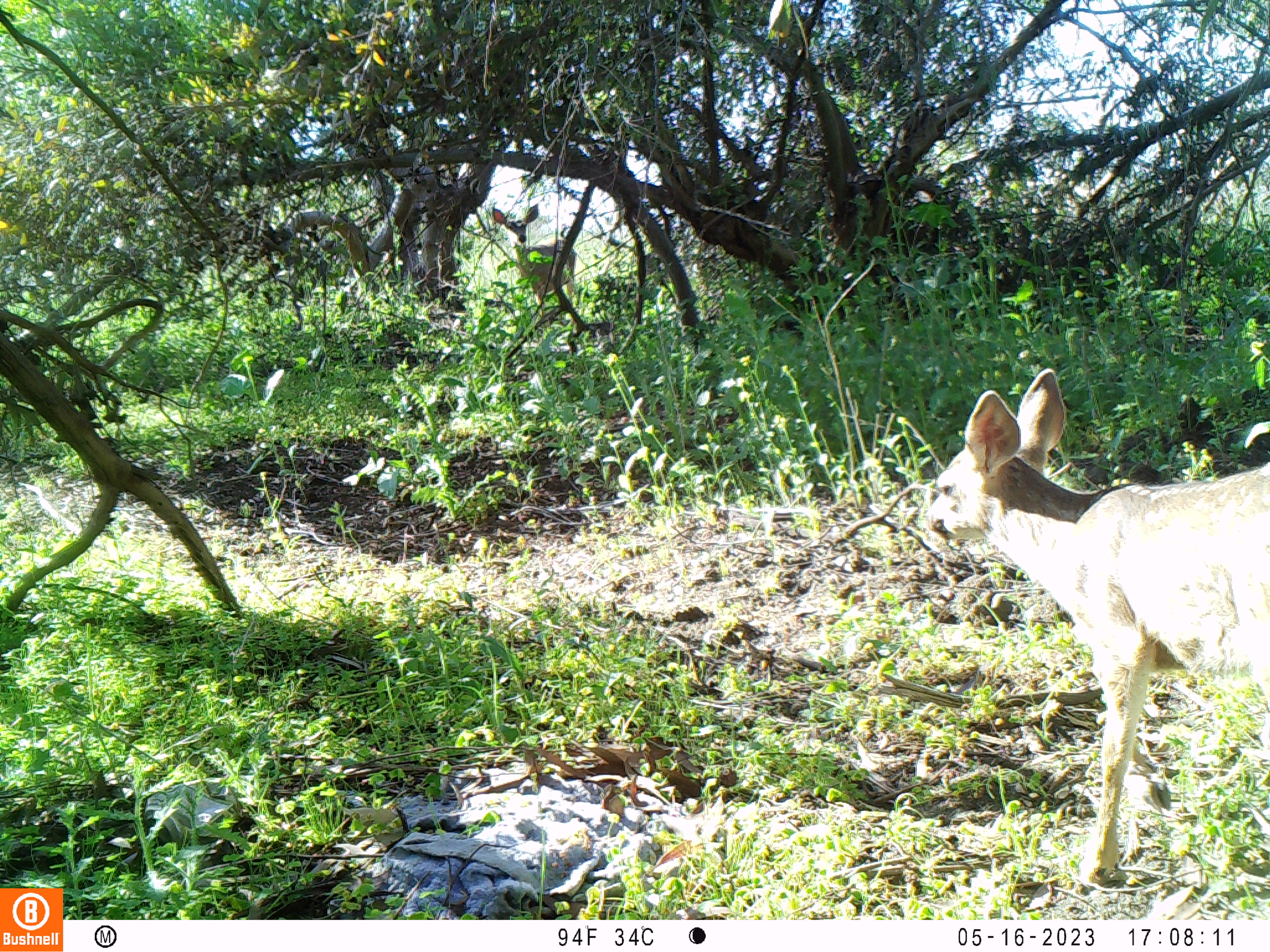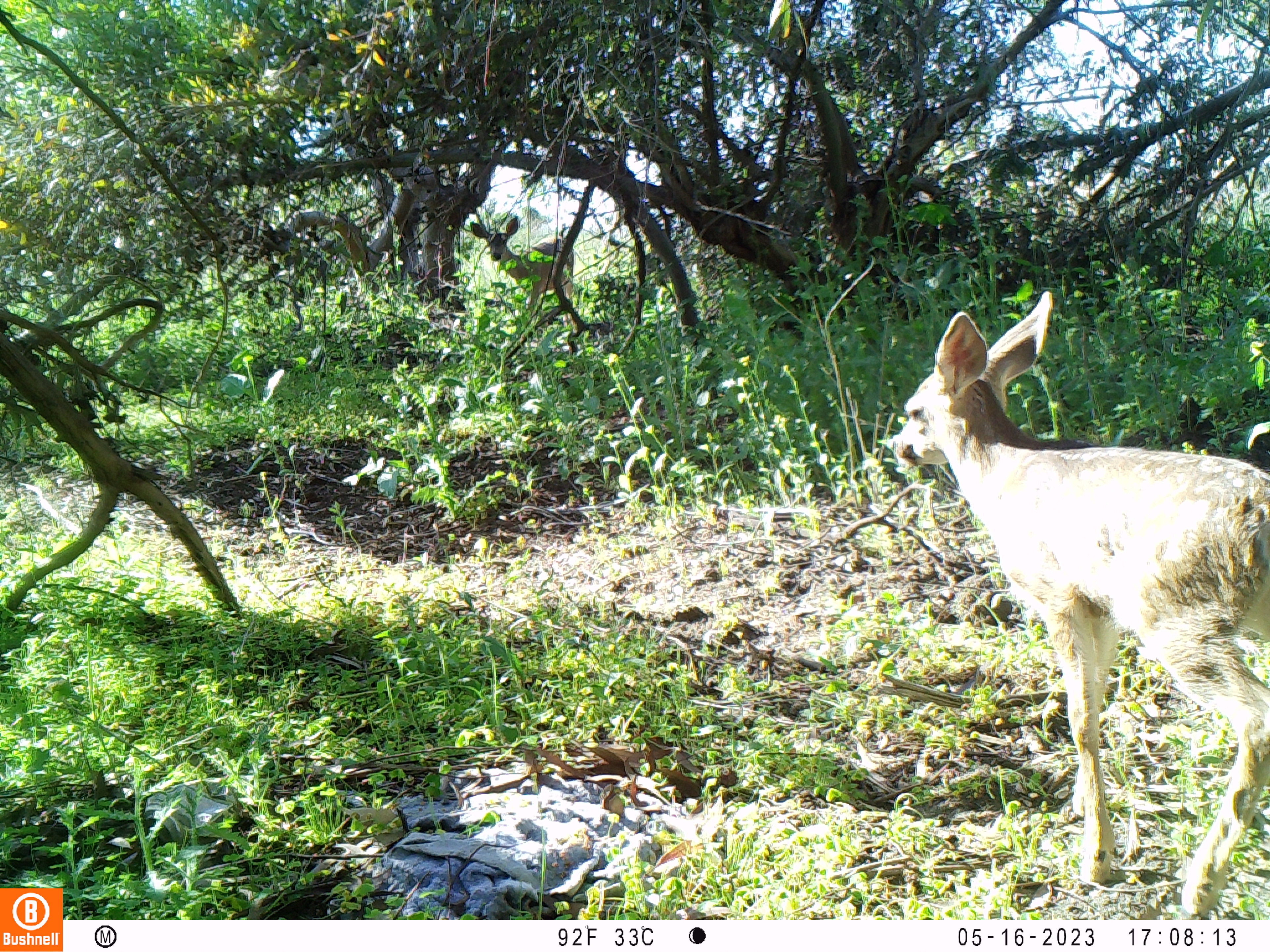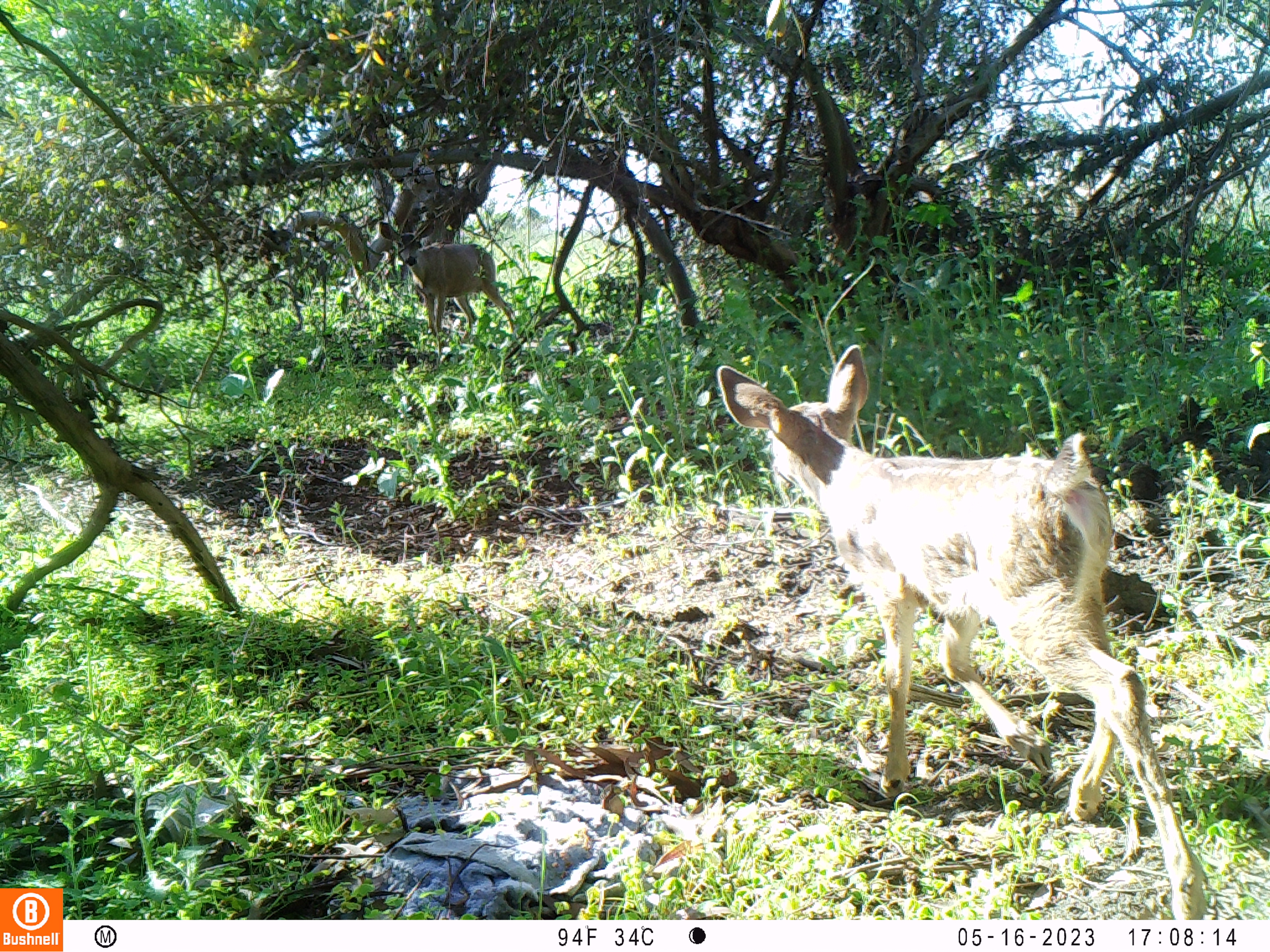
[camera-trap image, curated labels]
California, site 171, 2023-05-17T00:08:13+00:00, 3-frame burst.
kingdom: Animalia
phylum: Chordata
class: Mammalia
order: Artiodactyla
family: Cervidae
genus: Odocoileus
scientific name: Odocoileus hemionus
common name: mule deer